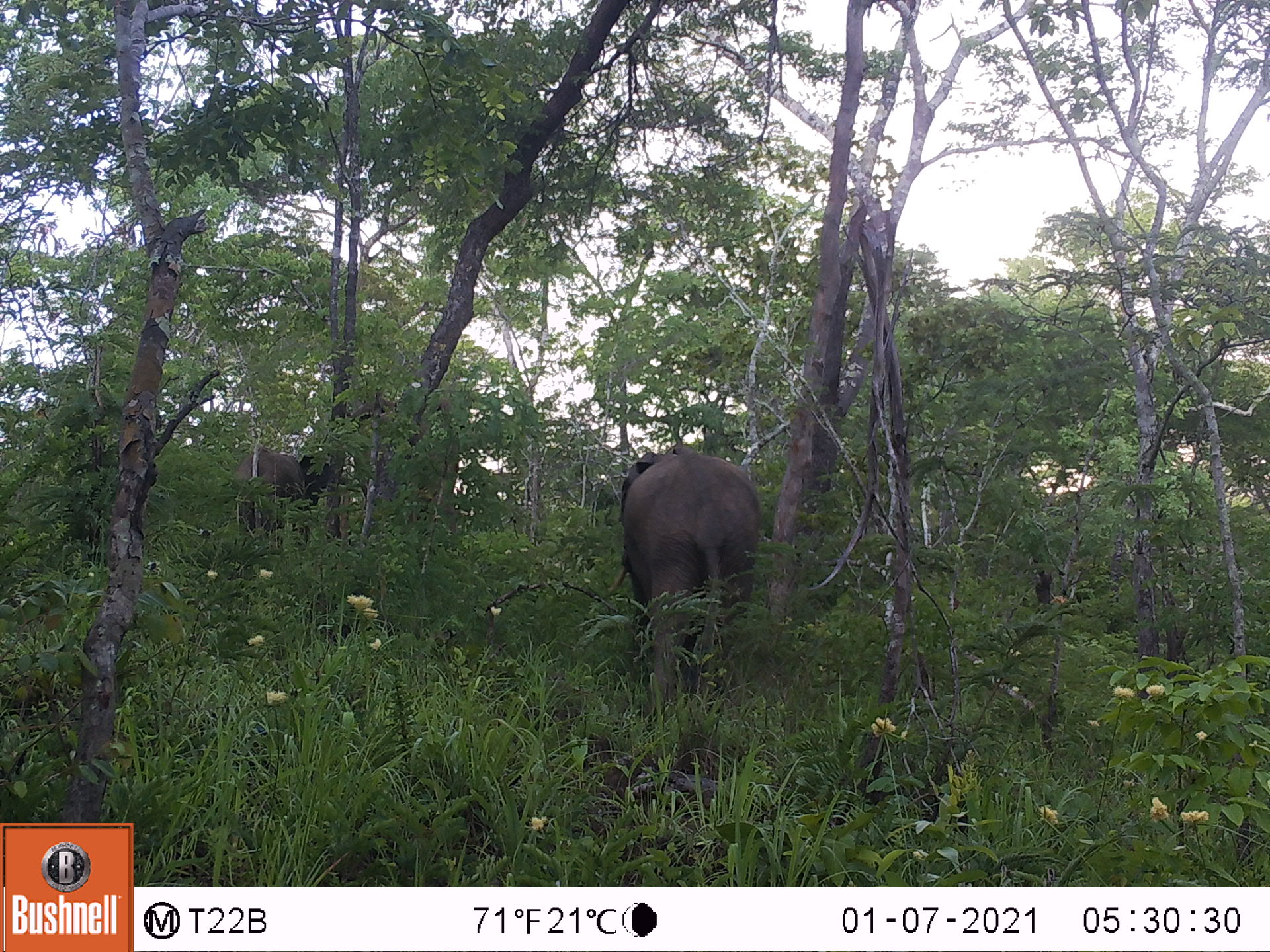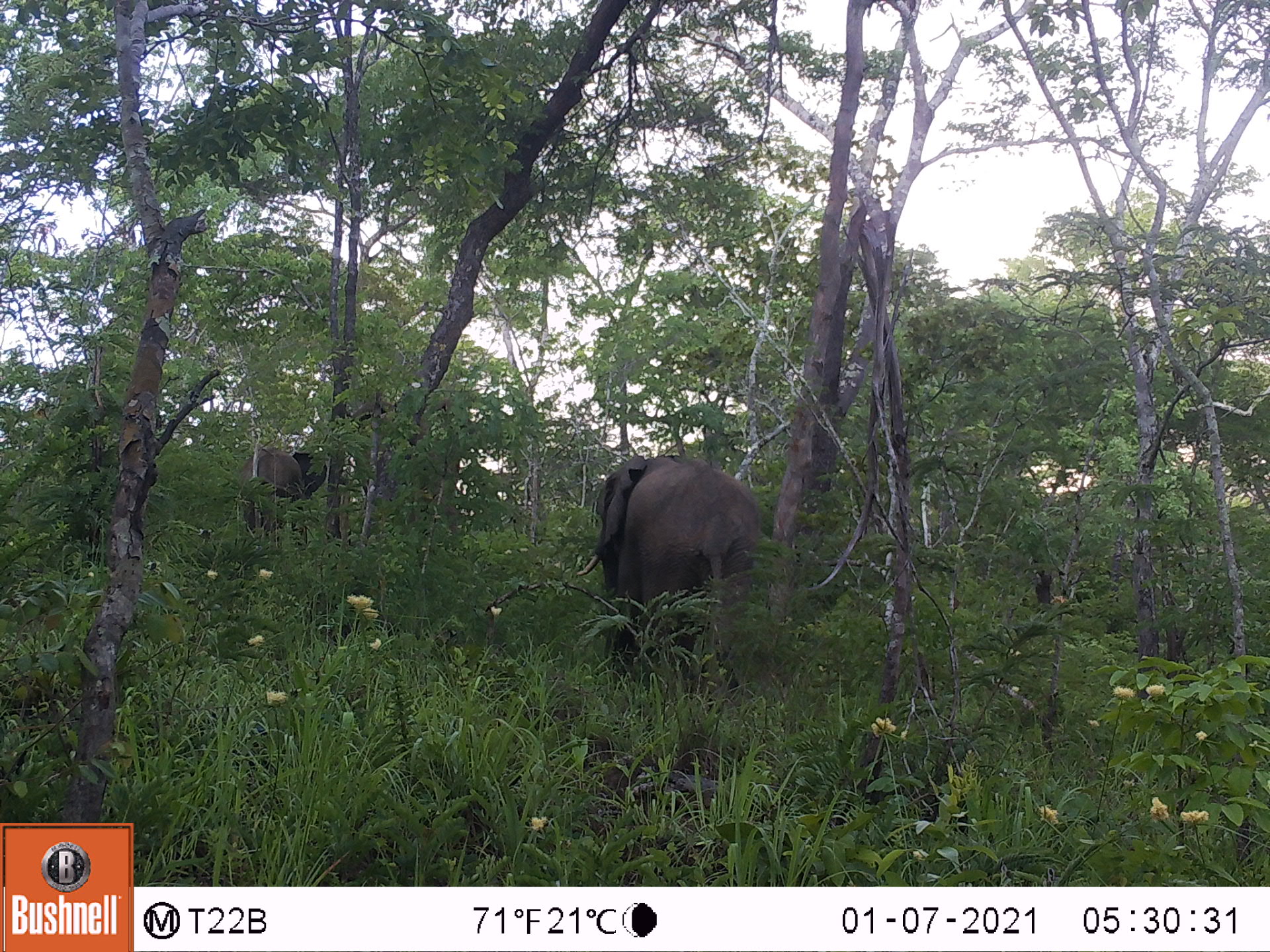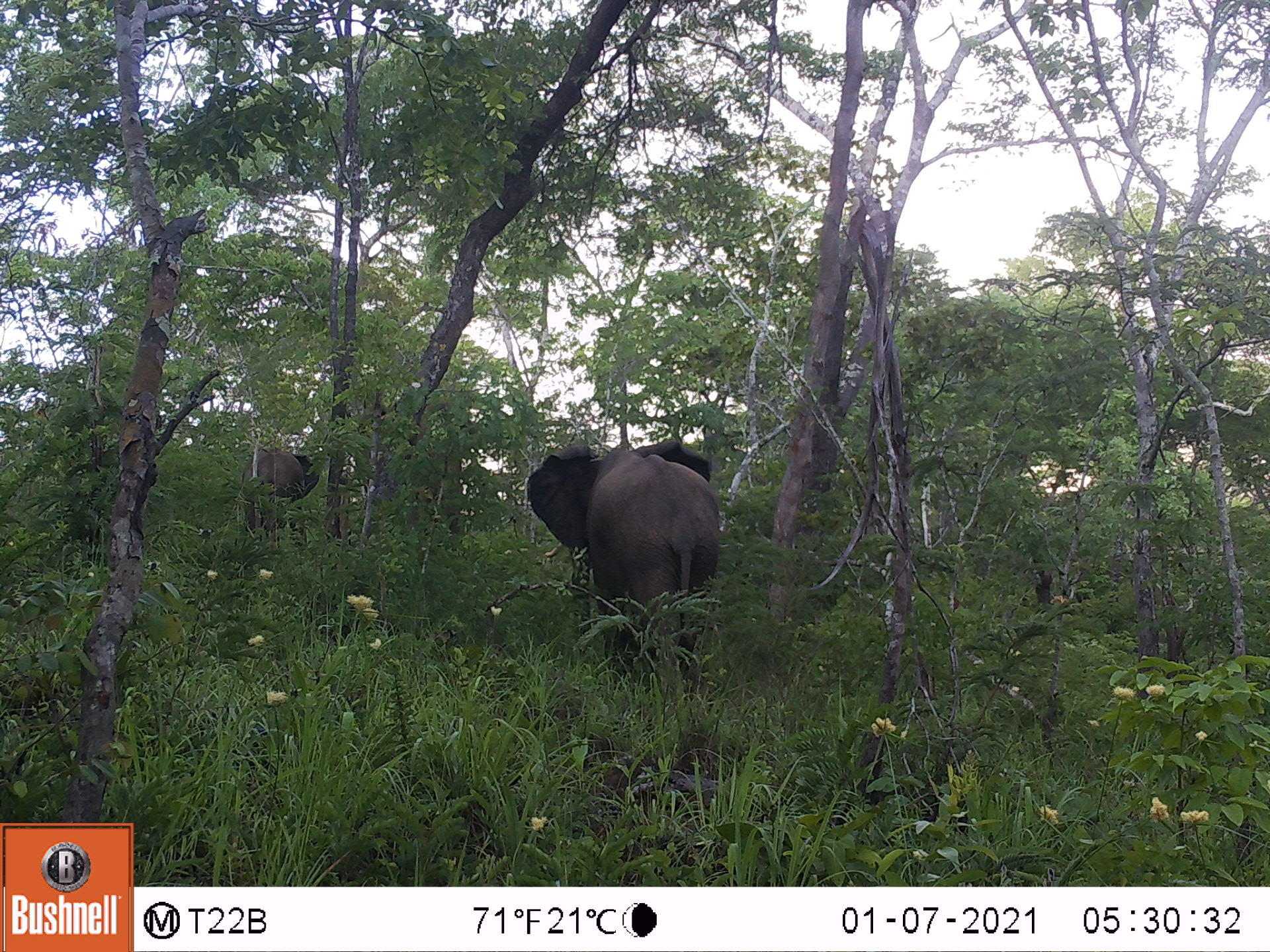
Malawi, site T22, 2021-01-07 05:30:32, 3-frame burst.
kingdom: Animalia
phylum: Chordata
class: Mammalia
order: Proboscidea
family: Elephantidae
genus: Loxodonta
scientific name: Loxodonta africana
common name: african savanna elephant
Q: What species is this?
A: African savanna elephant (Loxodonta africana).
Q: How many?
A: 2.